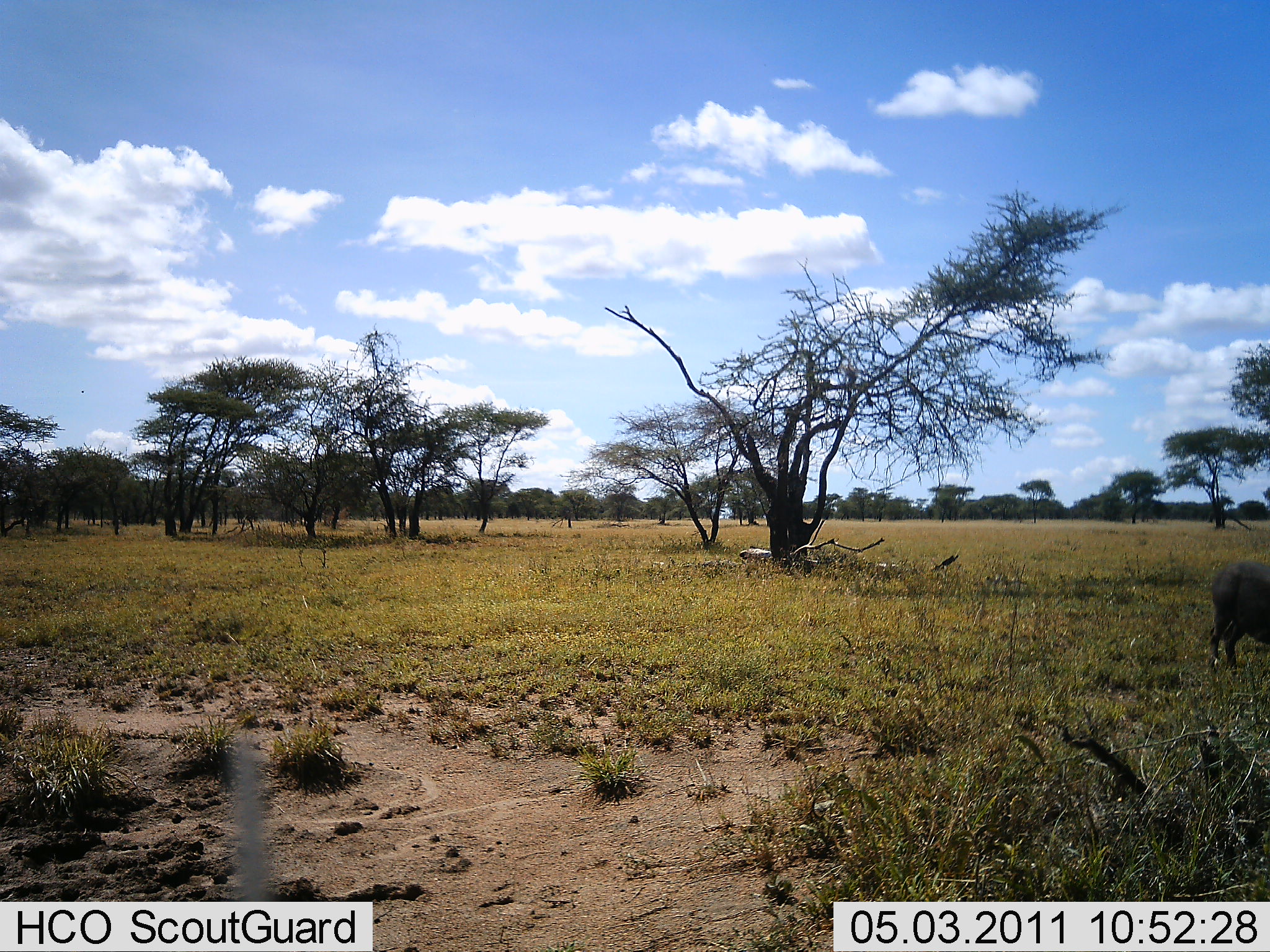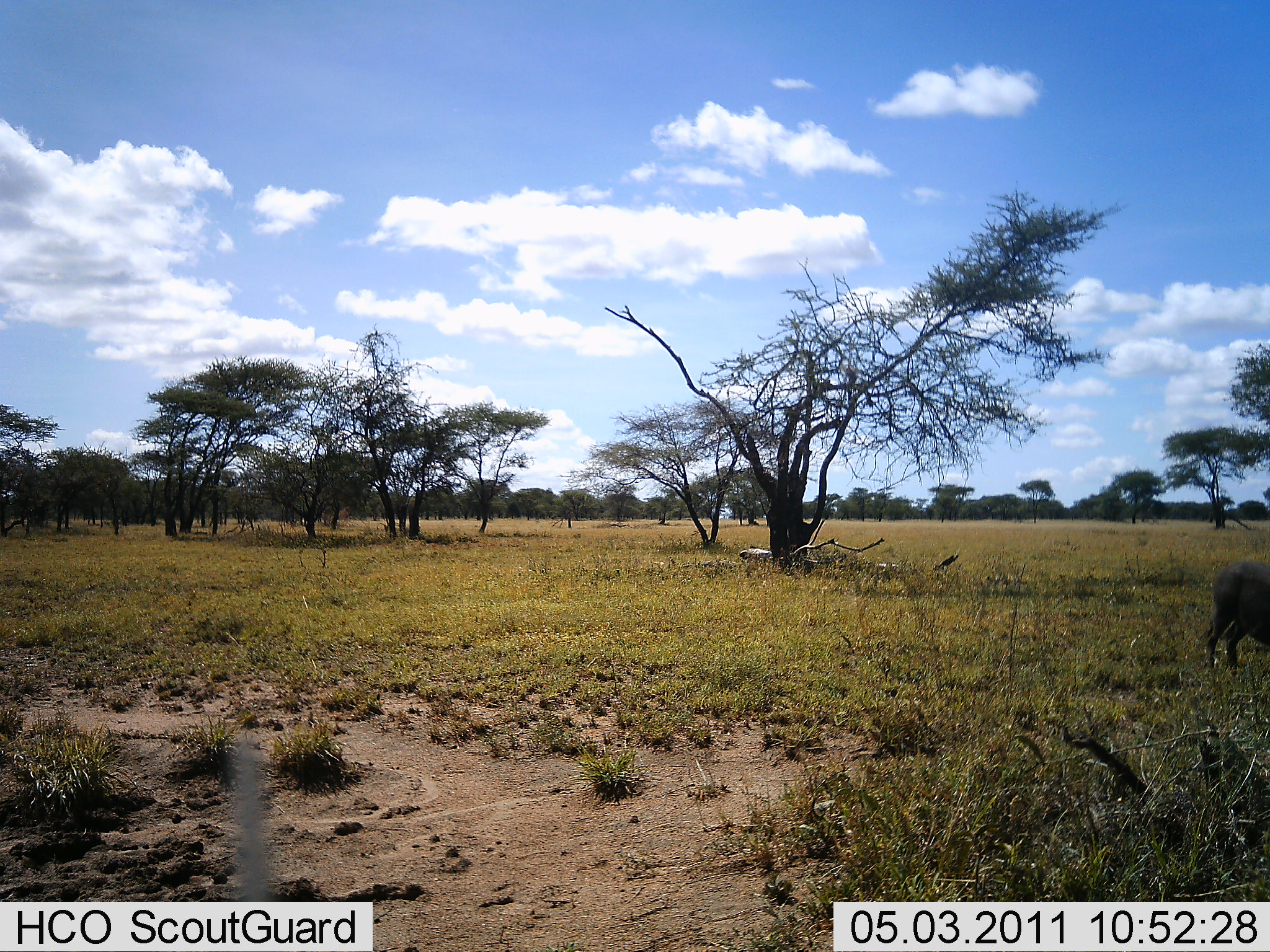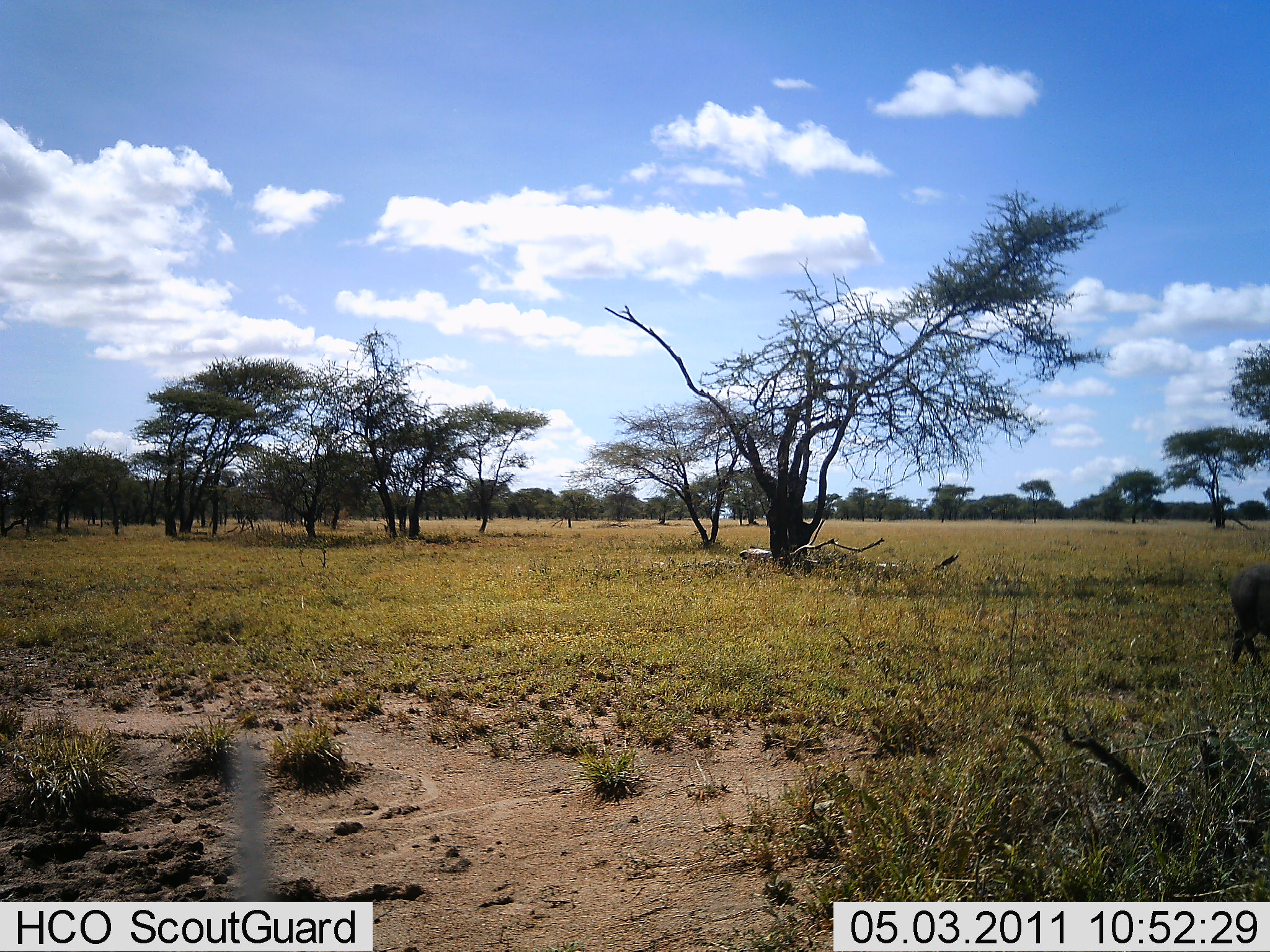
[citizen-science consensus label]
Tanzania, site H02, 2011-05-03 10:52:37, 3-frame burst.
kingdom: Animalia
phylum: Chordata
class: Mammalia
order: Artiodactyla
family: Bovidae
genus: Syncerus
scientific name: Syncerus caffer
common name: cape buffalo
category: buffalo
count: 1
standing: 80%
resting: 0%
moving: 40%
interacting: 0%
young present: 0%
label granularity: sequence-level